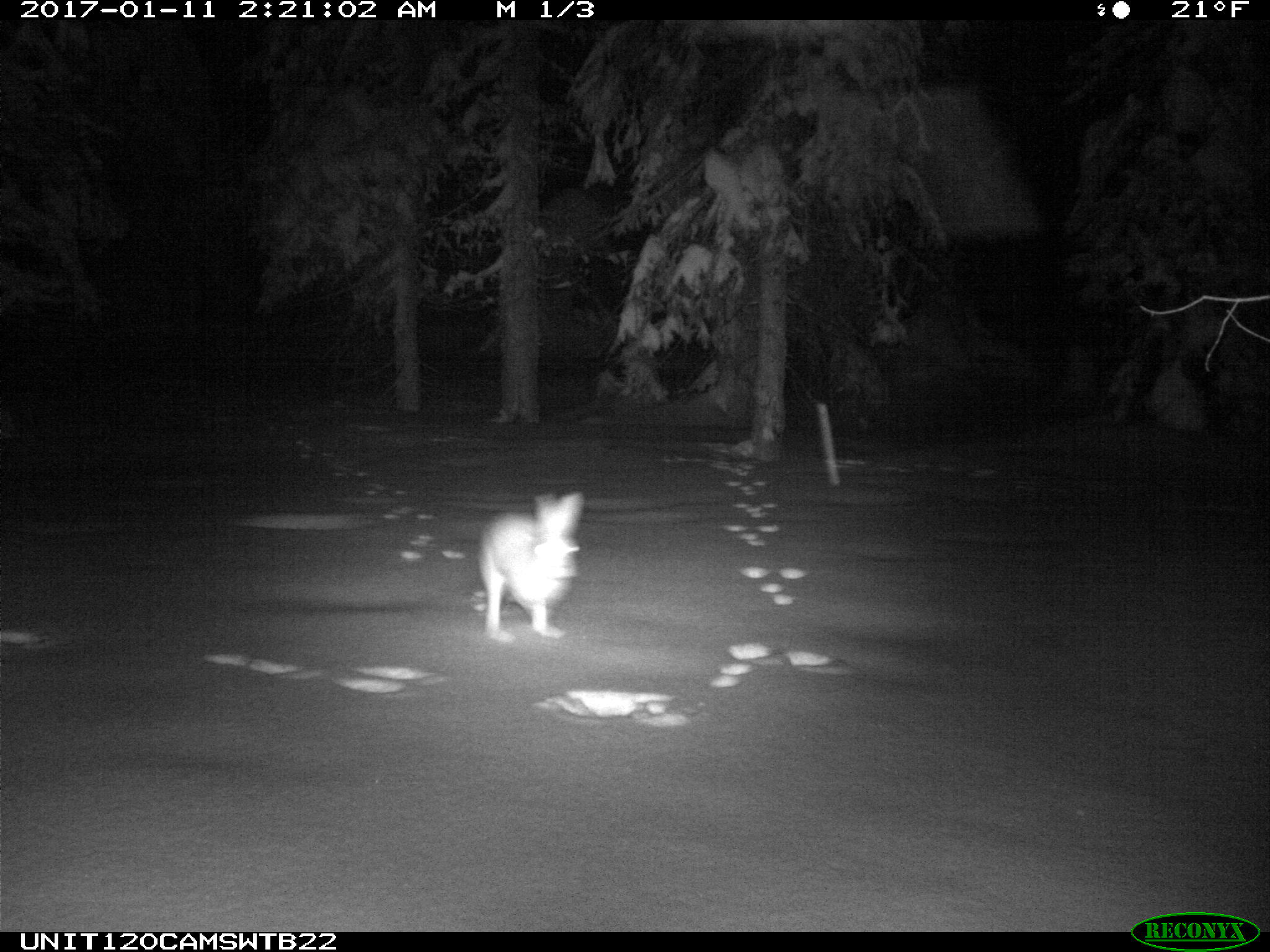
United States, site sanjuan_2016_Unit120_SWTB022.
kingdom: Animalia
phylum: Chordata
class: Mammalia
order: Lagomorpha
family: Leporidae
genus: Lepus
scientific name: Lepus americanus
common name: snowshoe hare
Lepus americanus (snowshoe hare).